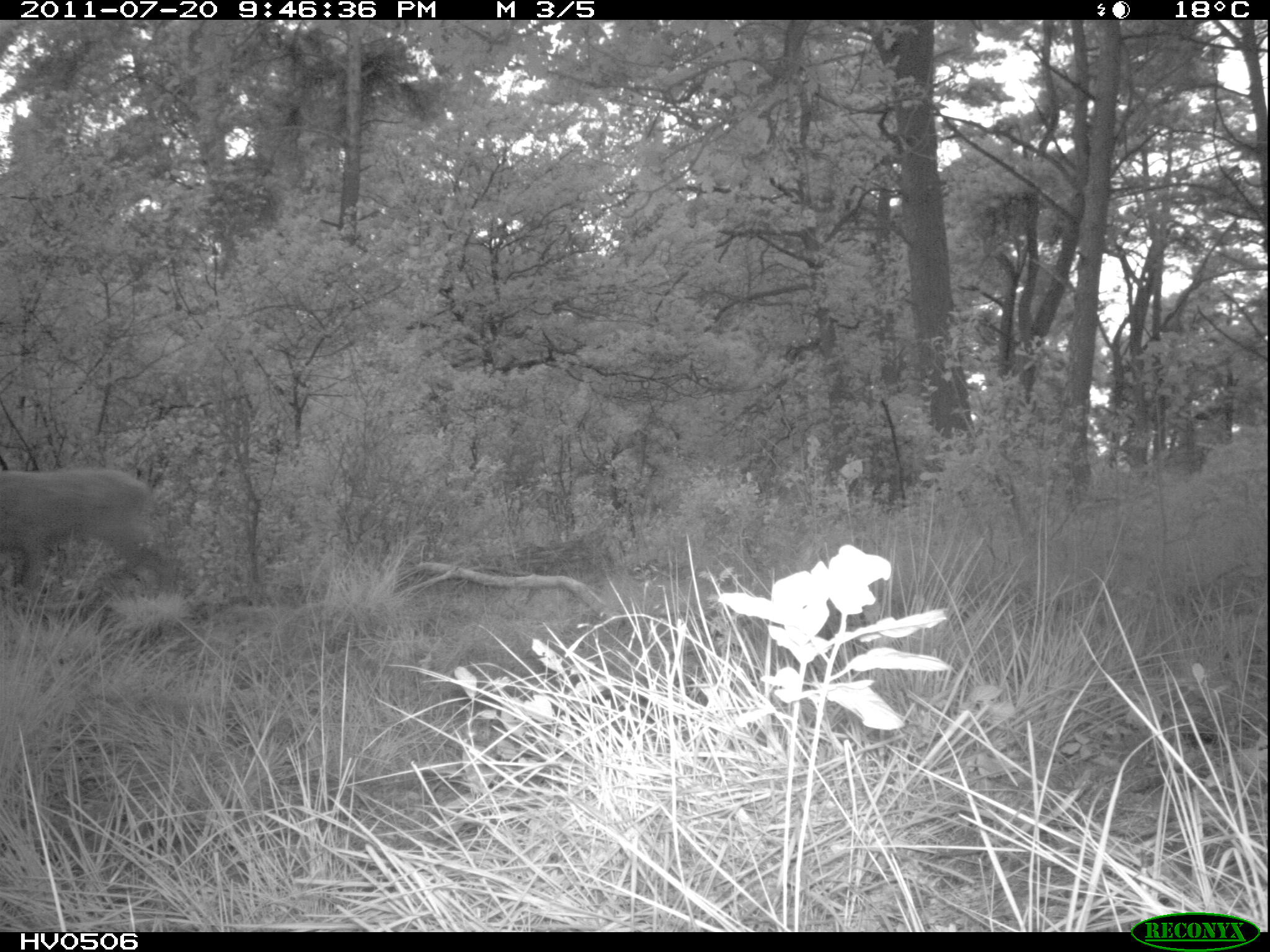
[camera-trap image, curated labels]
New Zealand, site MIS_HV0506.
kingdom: Animalia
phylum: Chordata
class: Mammalia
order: Artiodactyla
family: Cervidae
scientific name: Cervidae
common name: deer